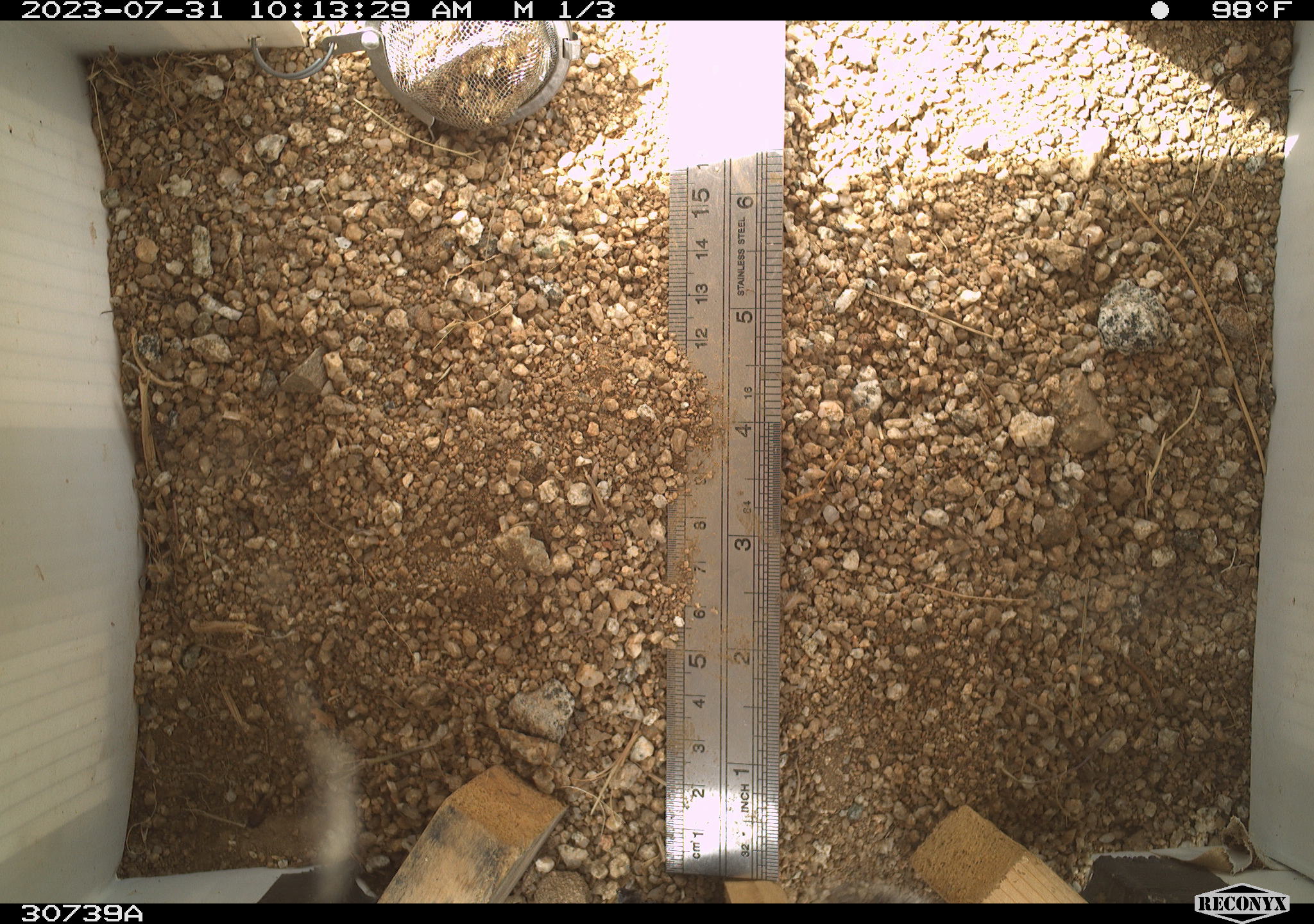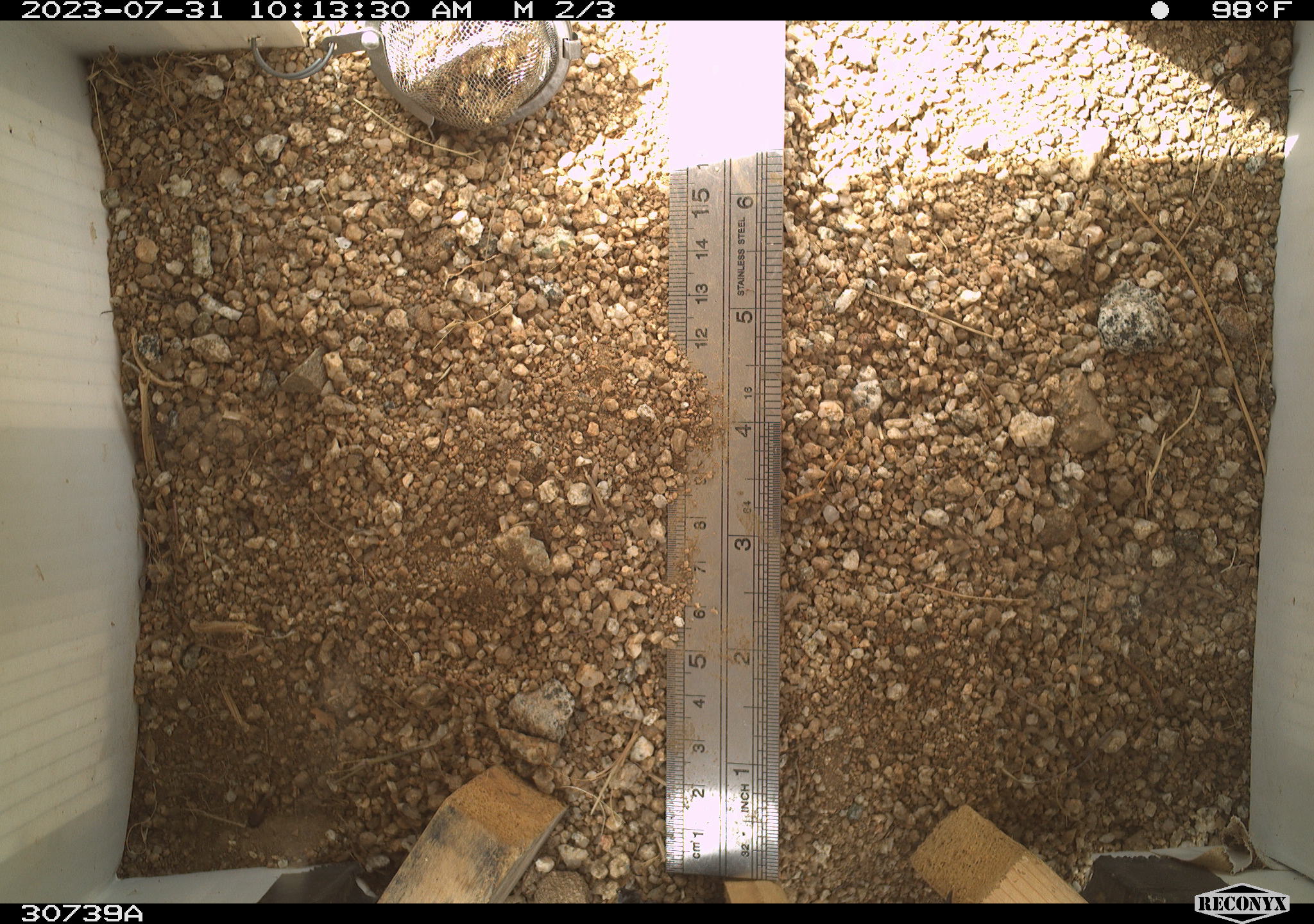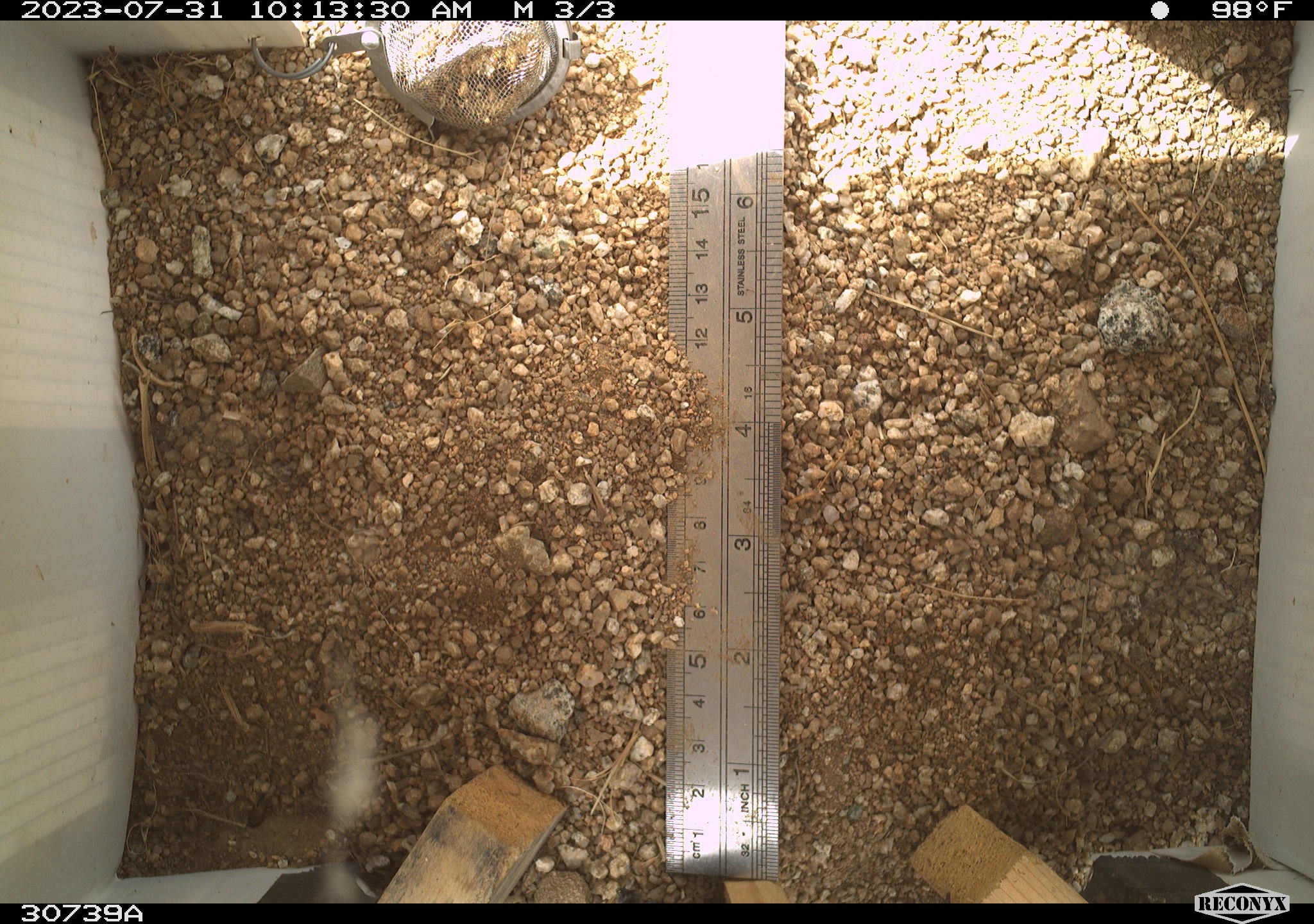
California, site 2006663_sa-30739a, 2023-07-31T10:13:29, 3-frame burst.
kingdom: Animalia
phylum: Chordata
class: Mammalia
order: Rodentia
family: Sciuridae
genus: Ammospermophilus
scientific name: Ammospermophilus leucurus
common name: white-tailed antelope squirrel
White-tailed antelope squirrel (Ammospermophilus leucurus).